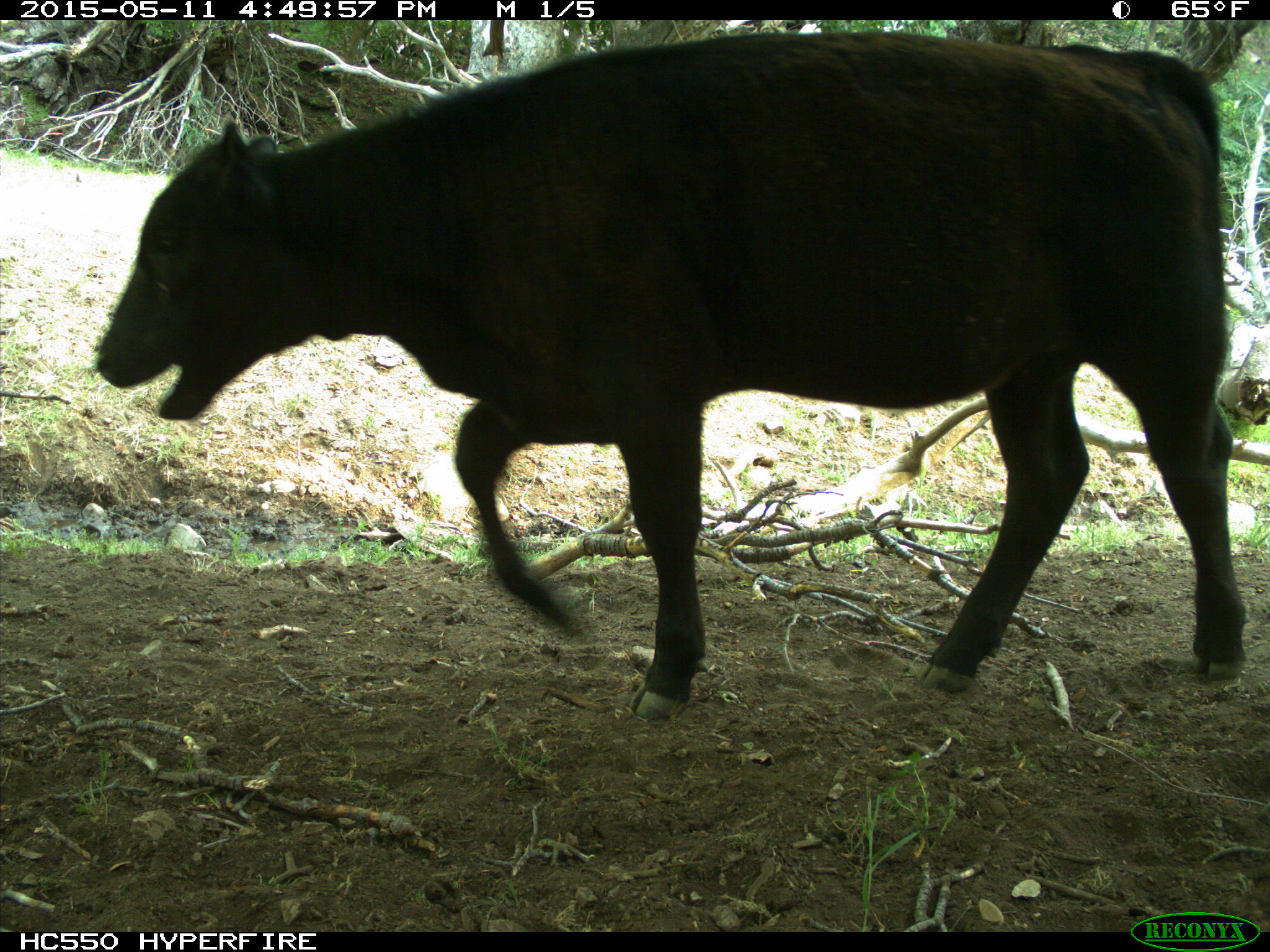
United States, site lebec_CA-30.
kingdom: Animalia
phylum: Chordata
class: Mammalia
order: Artiodactyla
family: Bovidae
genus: Bos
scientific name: Bos taurus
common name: domestic cow